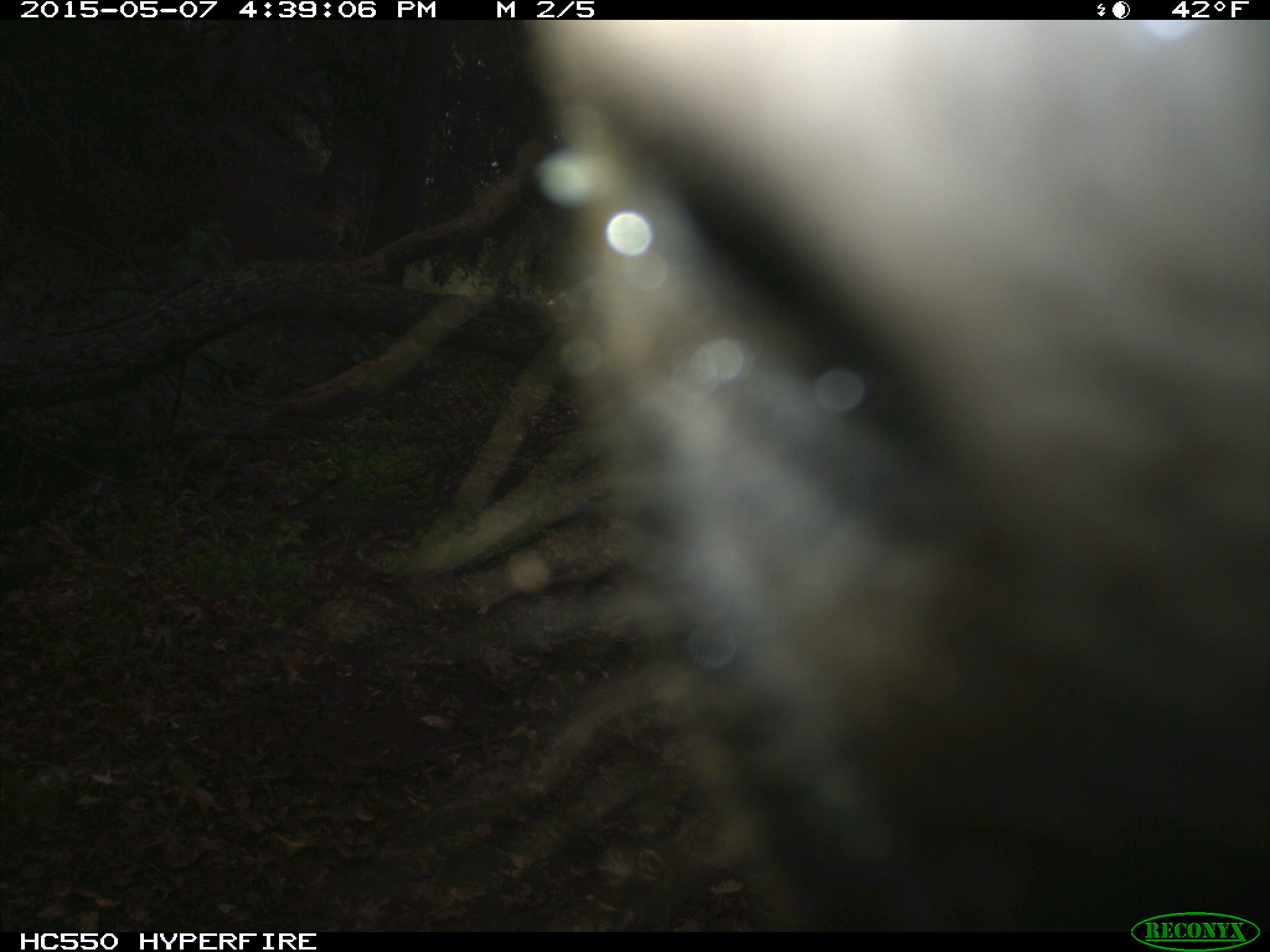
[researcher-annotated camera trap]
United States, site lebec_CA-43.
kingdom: Animalia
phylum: Chordata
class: Mammalia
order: Artiodactyla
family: Bovidae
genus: Bos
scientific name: Bos taurus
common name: domestic cow